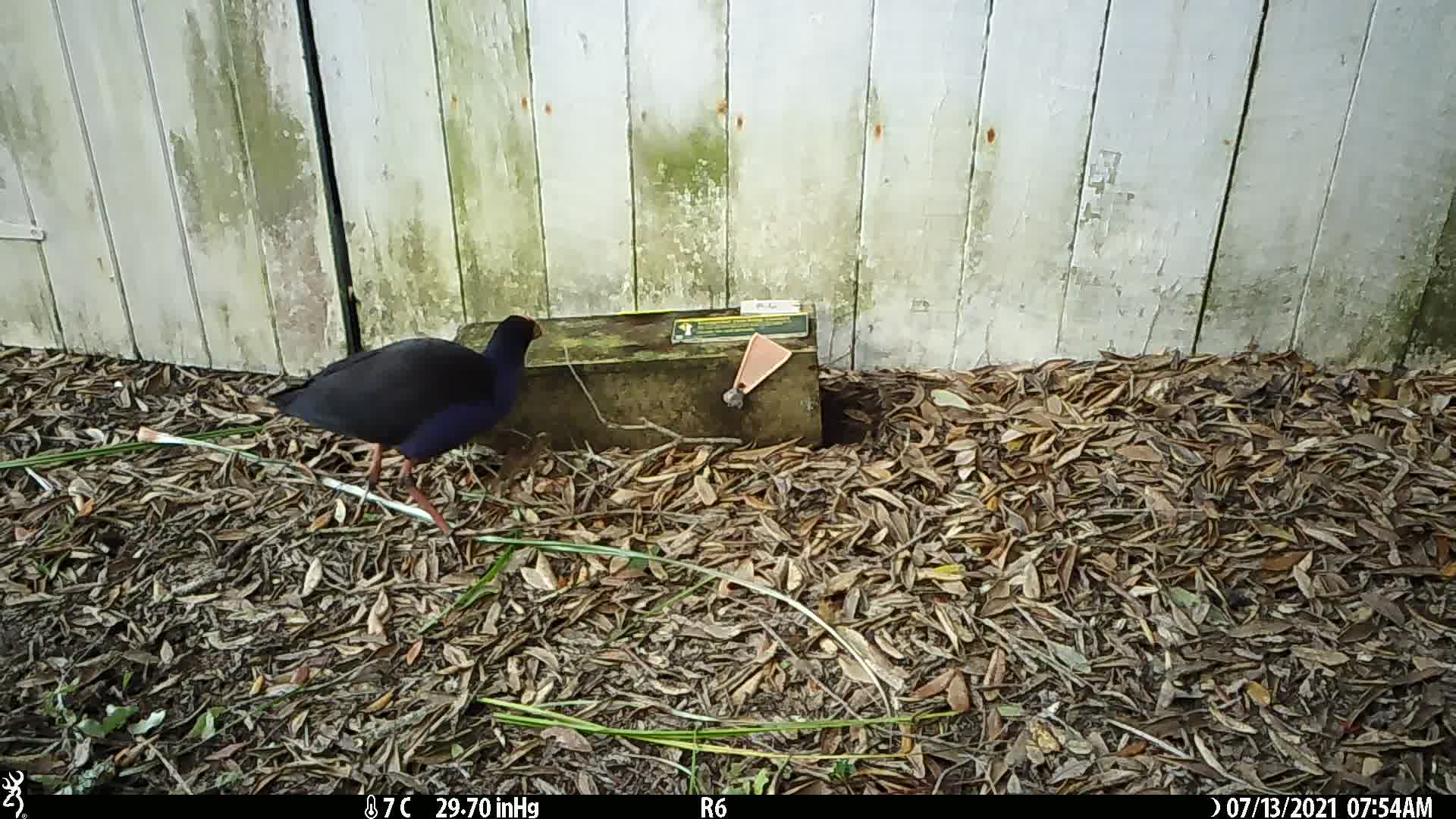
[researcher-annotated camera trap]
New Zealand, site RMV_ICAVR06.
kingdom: Animalia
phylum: Chordata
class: Aves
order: Gruiformes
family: Rallidae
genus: Porphyrio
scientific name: Porphyrio melanotus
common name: australasian swamphen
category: pukeko